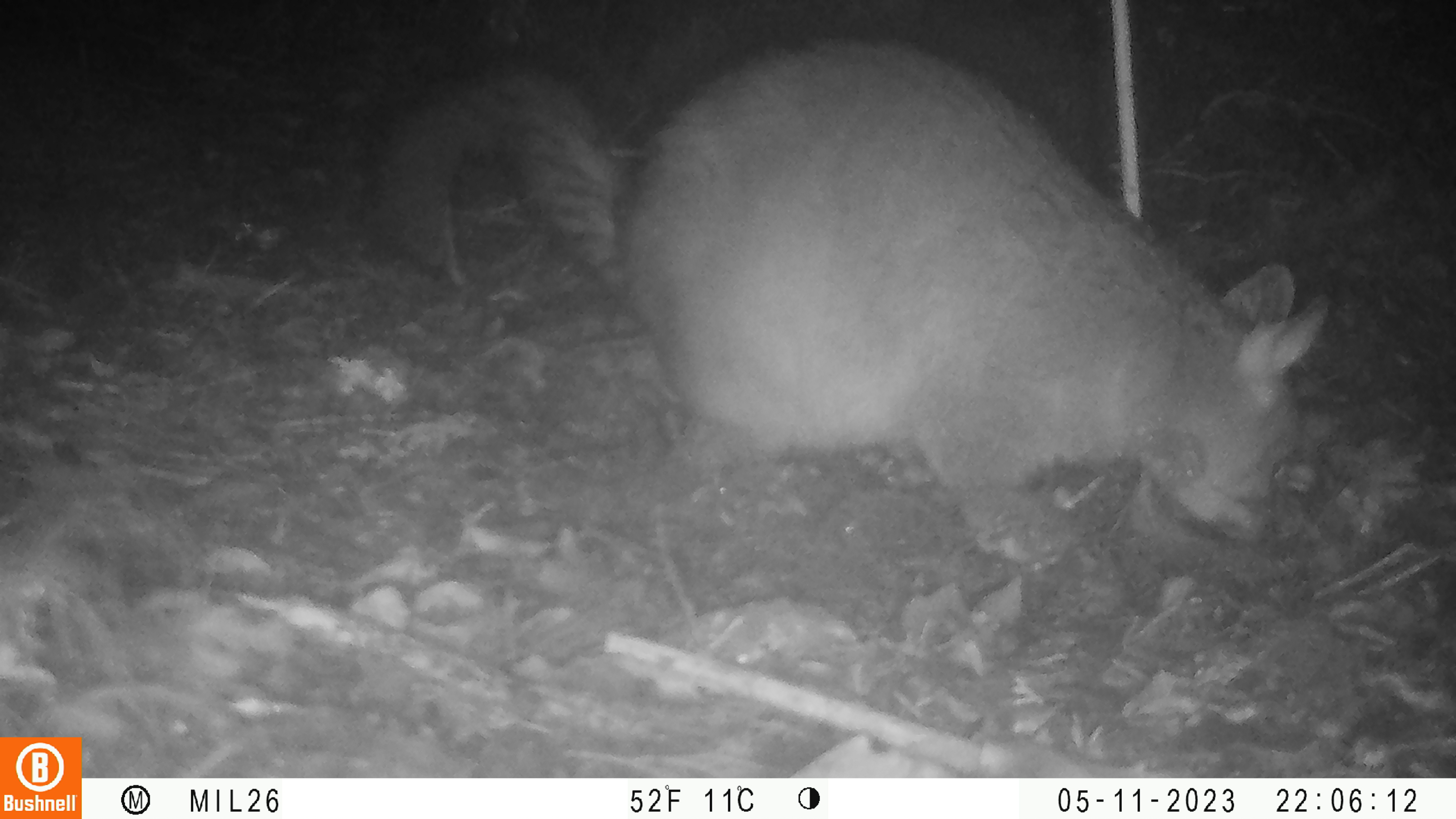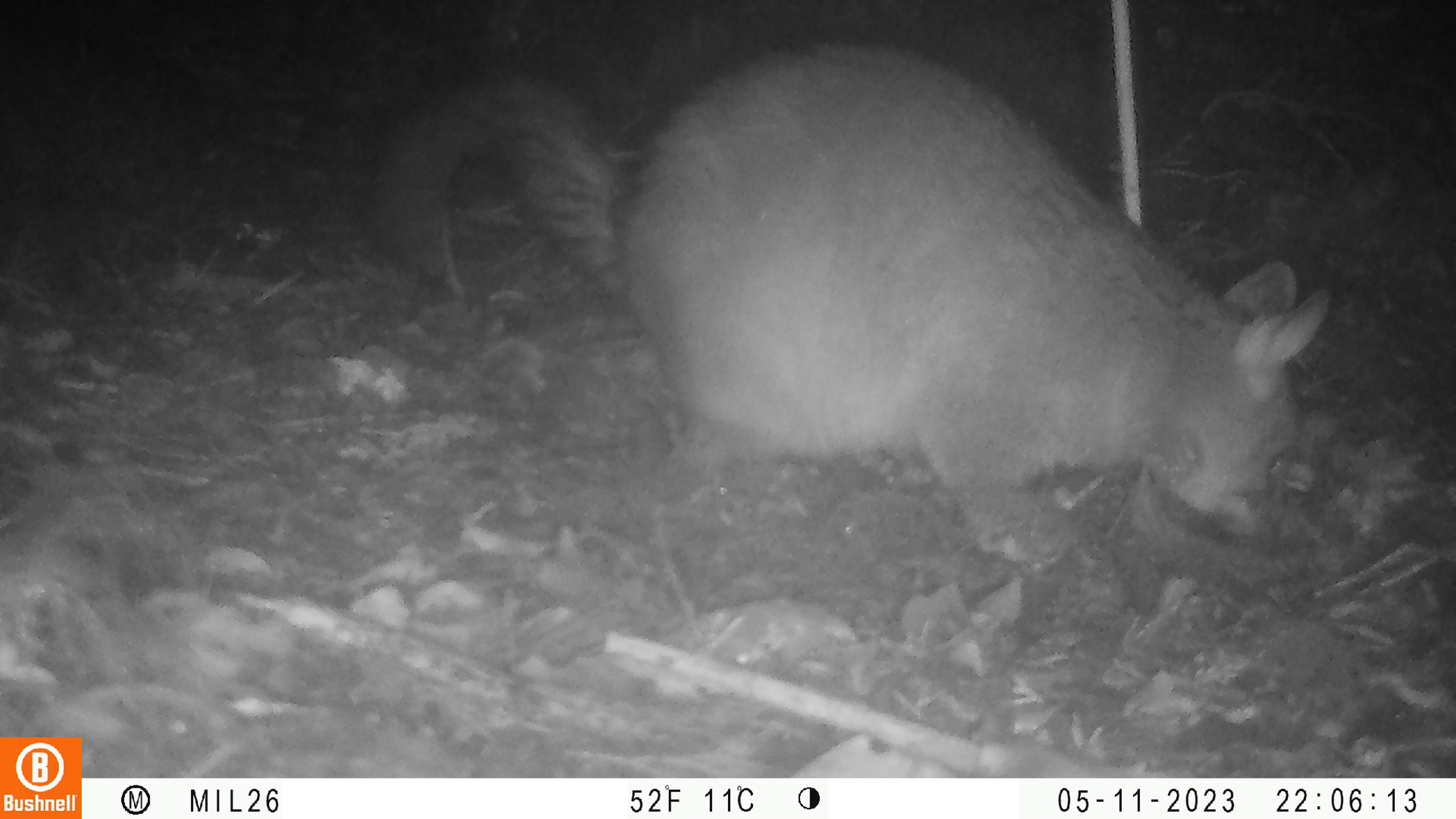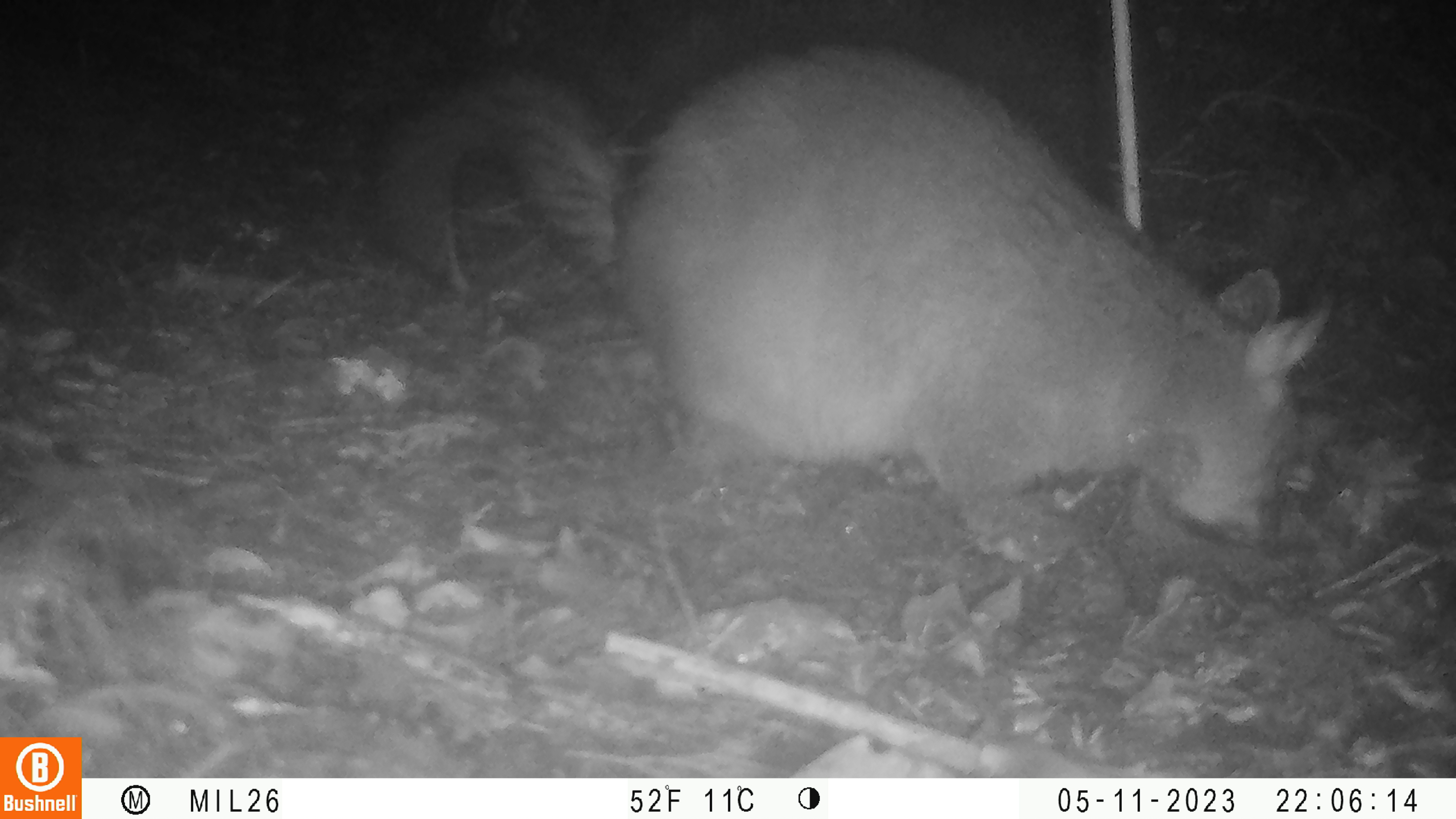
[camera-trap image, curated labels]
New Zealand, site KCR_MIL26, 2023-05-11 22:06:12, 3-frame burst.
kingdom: Animalia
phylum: Chordata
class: Mammalia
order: Diprotodontia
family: Phalangeridae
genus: Trichosurus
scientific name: Trichosurus vulpecula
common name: common brushtail possum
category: possum